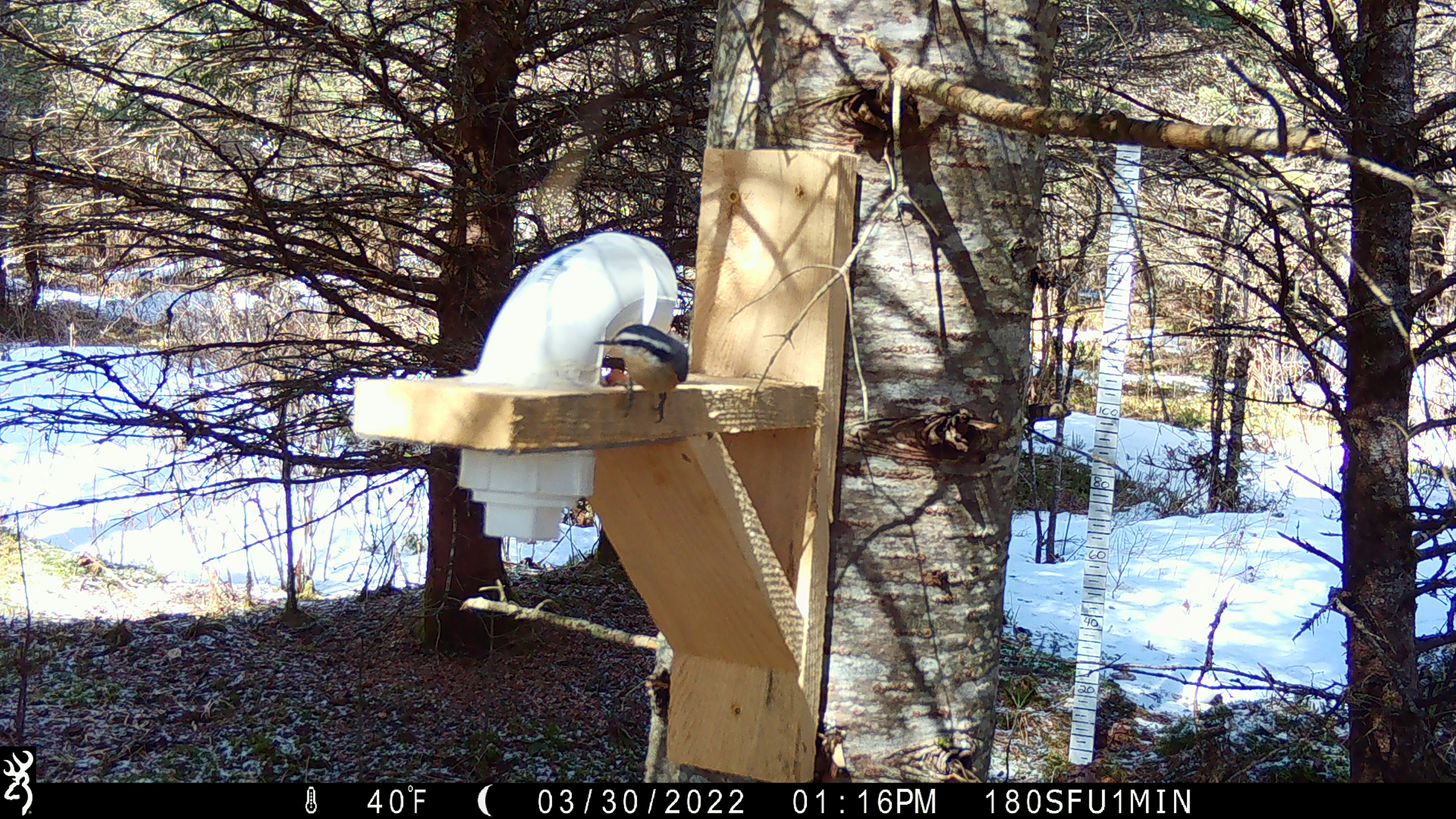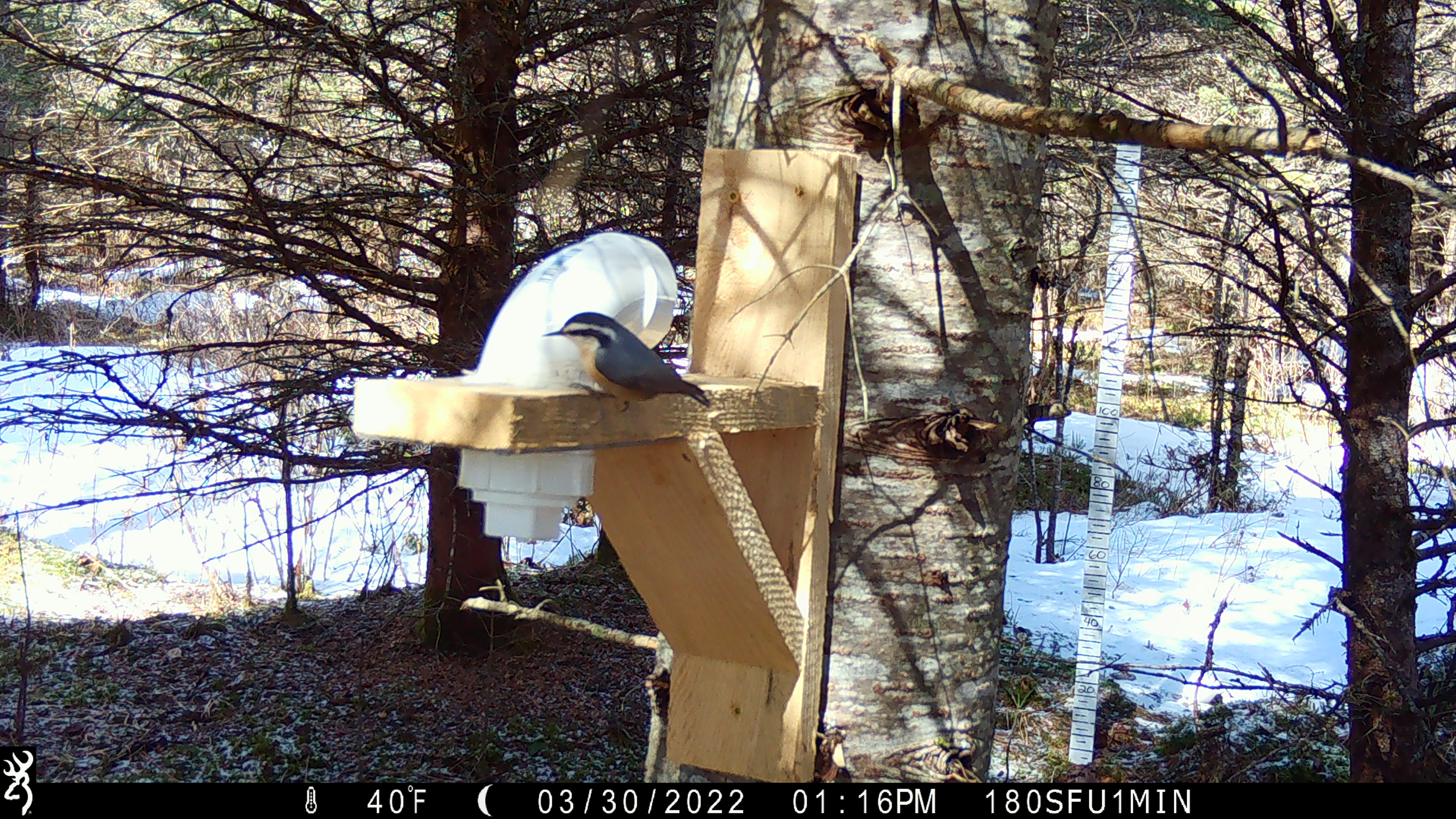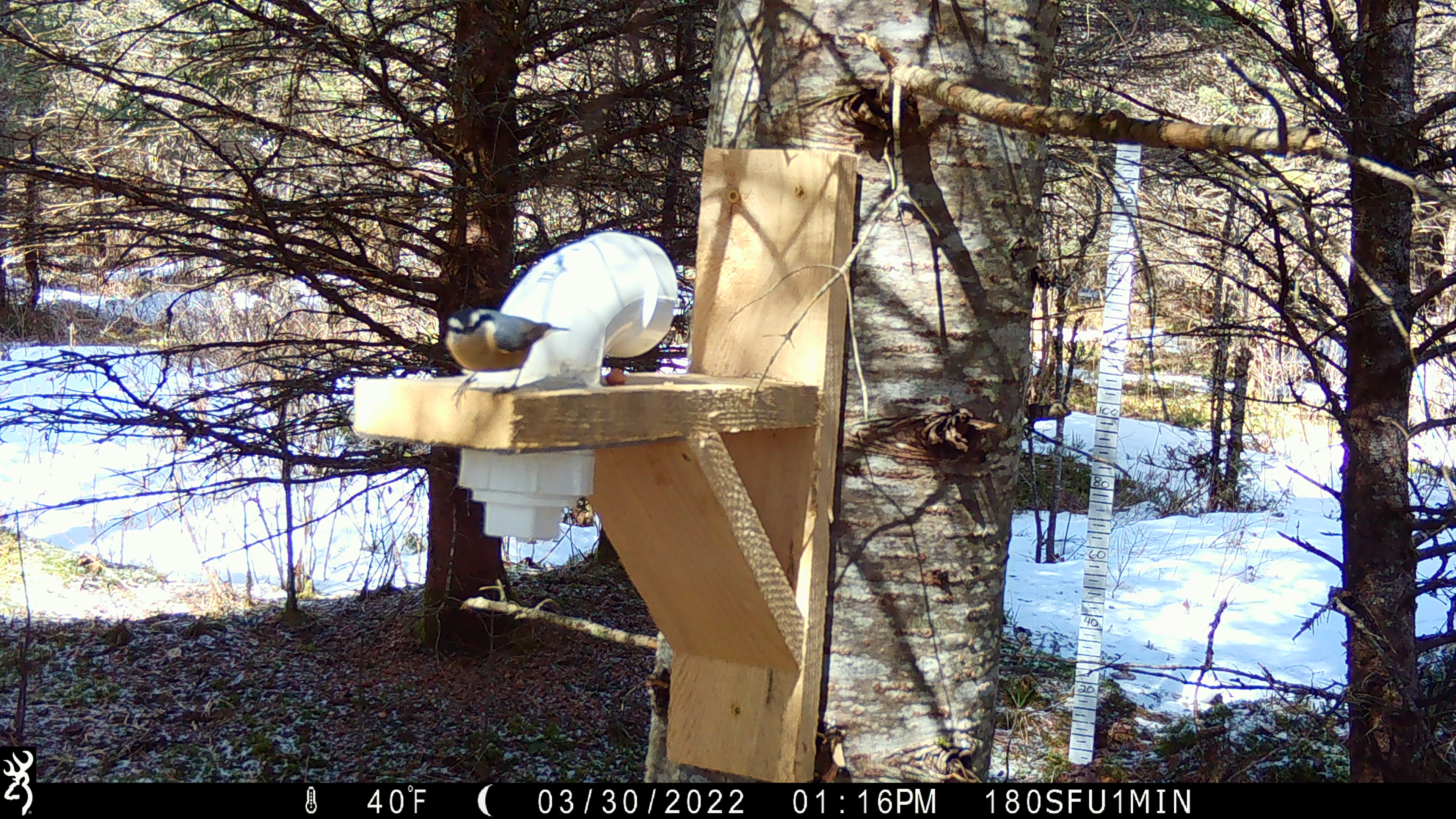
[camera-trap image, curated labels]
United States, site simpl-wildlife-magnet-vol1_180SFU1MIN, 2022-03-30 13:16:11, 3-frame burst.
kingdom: Animalia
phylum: Chordata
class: Aves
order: Passeriformes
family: Sittidae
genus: Sitta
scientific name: Sitta canadensis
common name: red-breasted nuthatch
Red-breasted nuthatch (Sitta canadensis).